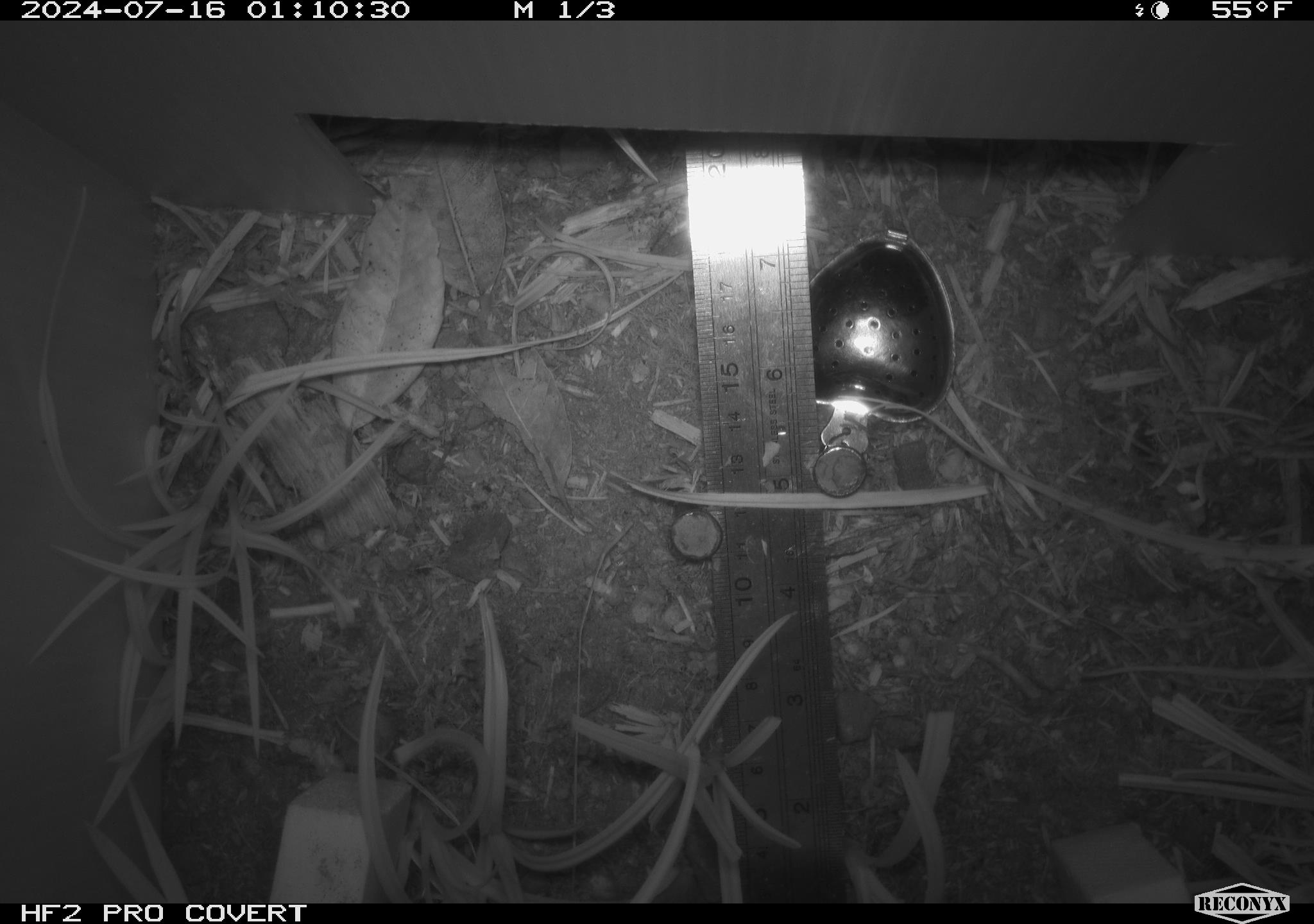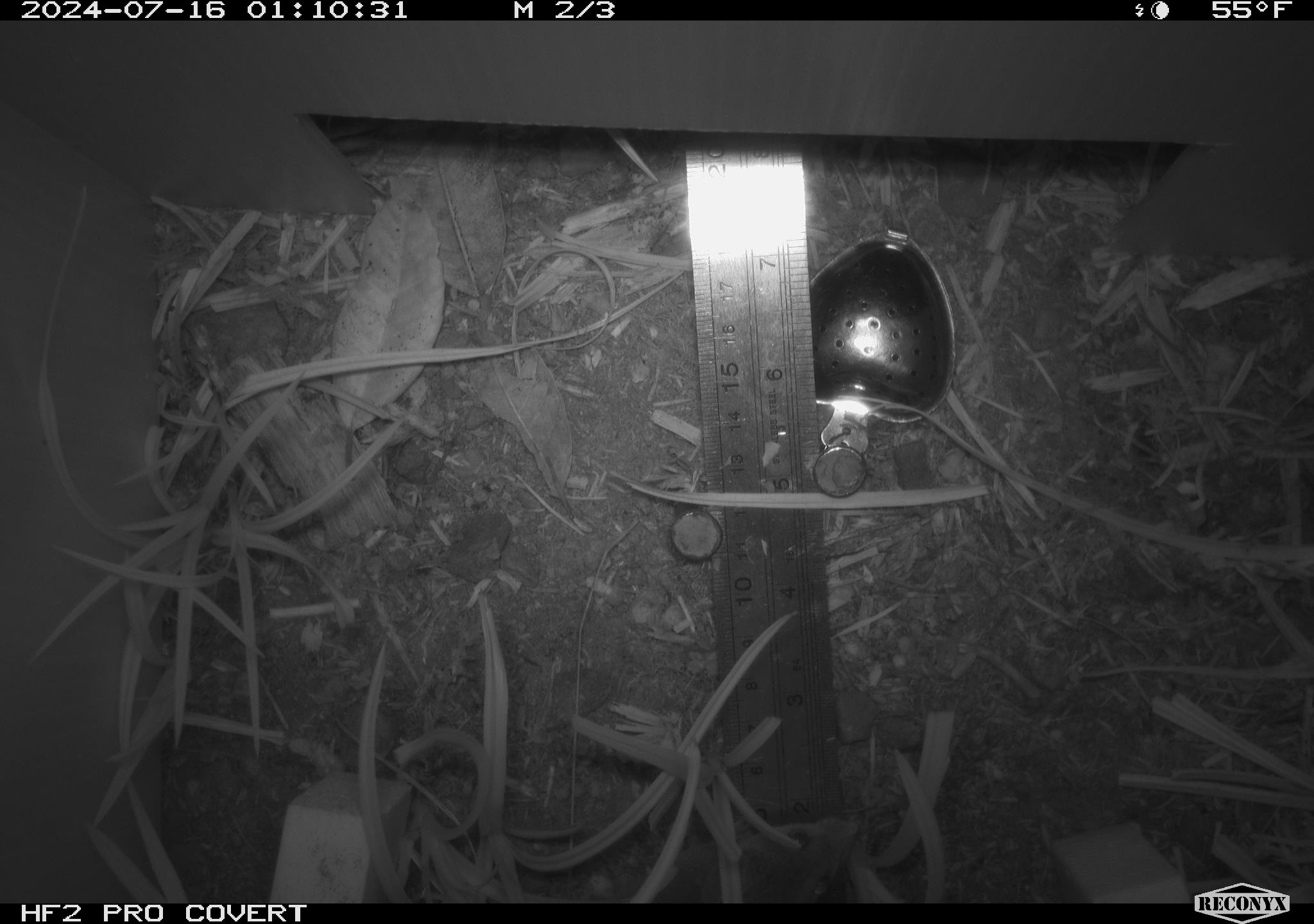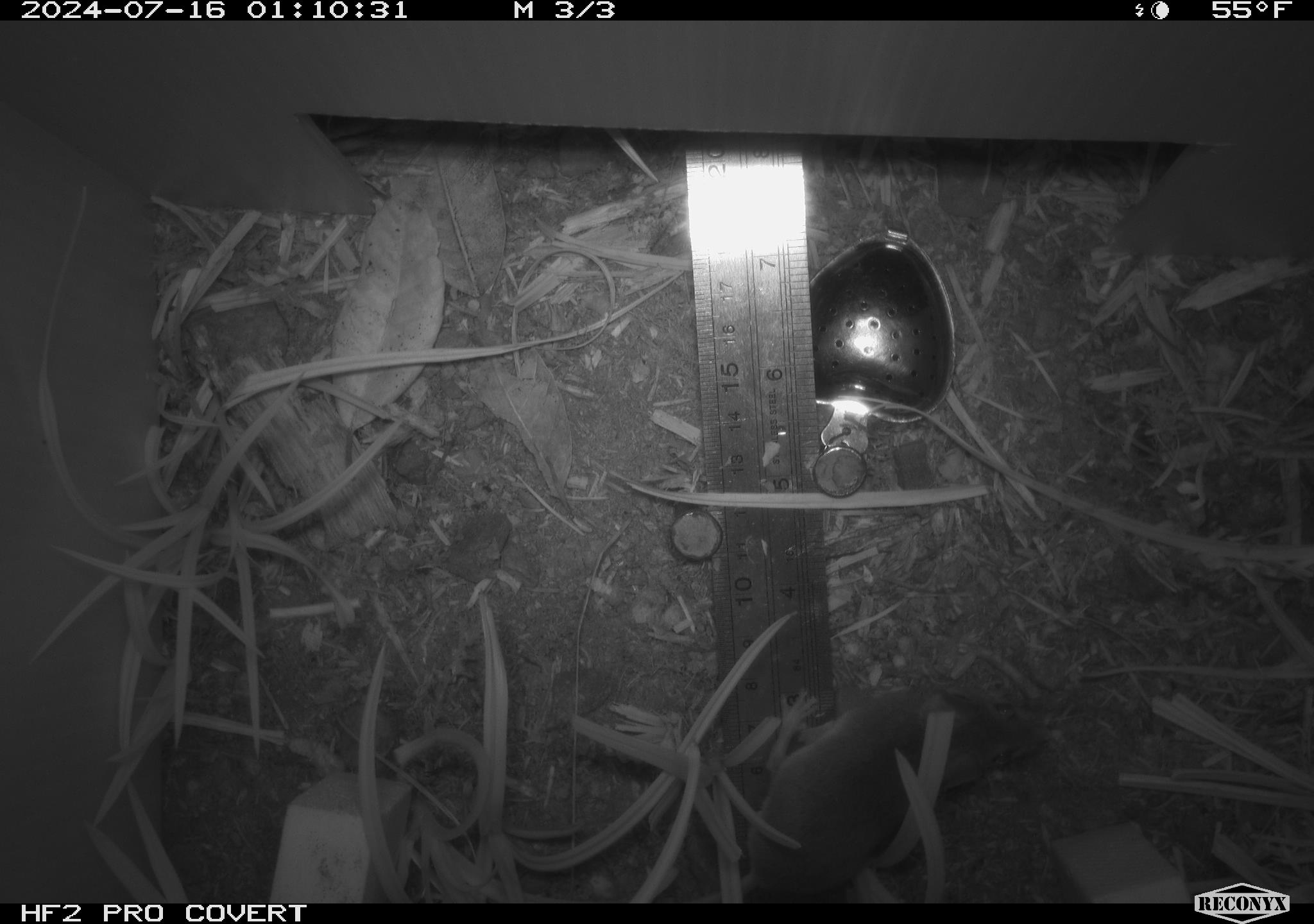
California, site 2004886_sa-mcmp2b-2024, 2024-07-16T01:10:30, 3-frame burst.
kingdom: Animalia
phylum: Chordata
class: Mammalia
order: Rodentia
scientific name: Rodentia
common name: mouse species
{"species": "mouse species (Rodentia)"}